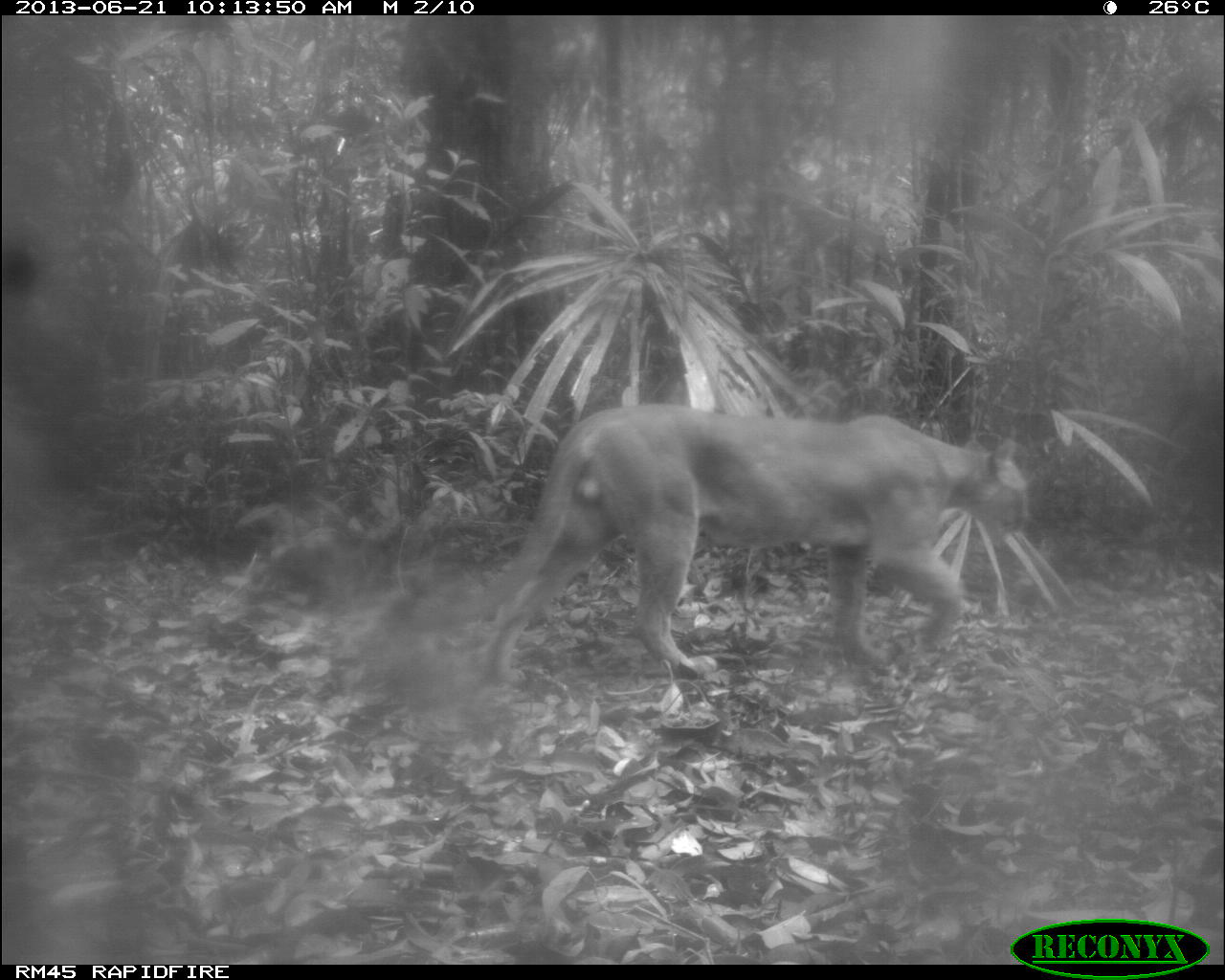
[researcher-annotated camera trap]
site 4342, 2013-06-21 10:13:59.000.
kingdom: Animalia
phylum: Chordata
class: Mammalia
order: Carnivora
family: Felidae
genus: Puma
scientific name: Puma concolor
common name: mountain lion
Puma concolor (mountain lion), count 1, sex male.